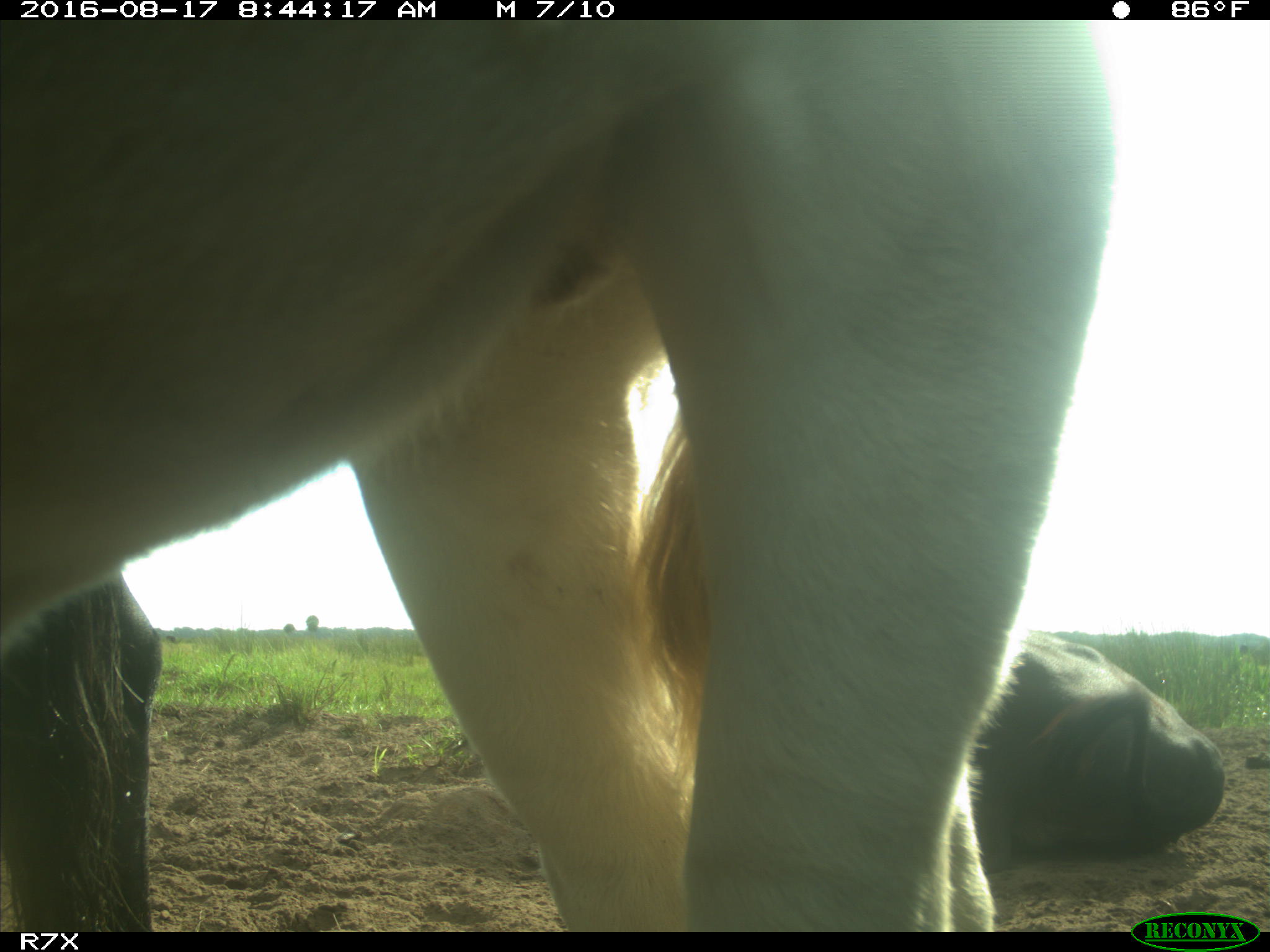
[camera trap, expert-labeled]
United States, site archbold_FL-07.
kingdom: Animalia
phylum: Chordata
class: Mammalia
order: Artiodactyla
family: Bovidae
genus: Bos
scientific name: Bos taurus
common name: domestic cow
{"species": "Bos taurus (domestic cow)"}